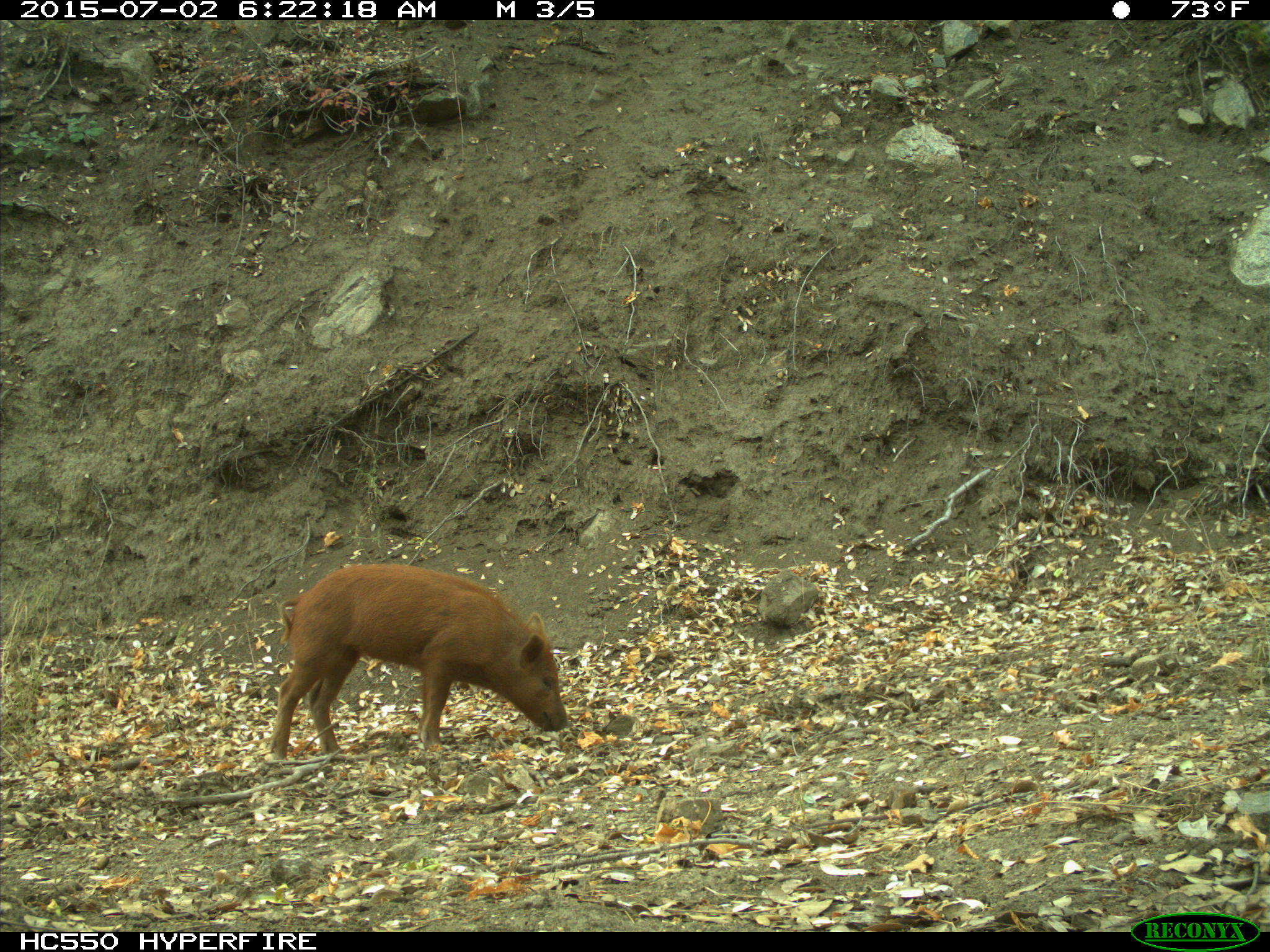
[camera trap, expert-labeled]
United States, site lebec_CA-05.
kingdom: Animalia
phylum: Chordata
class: Mammalia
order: Artiodactyla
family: Suidae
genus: Sus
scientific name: Sus scrofa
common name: wild boar